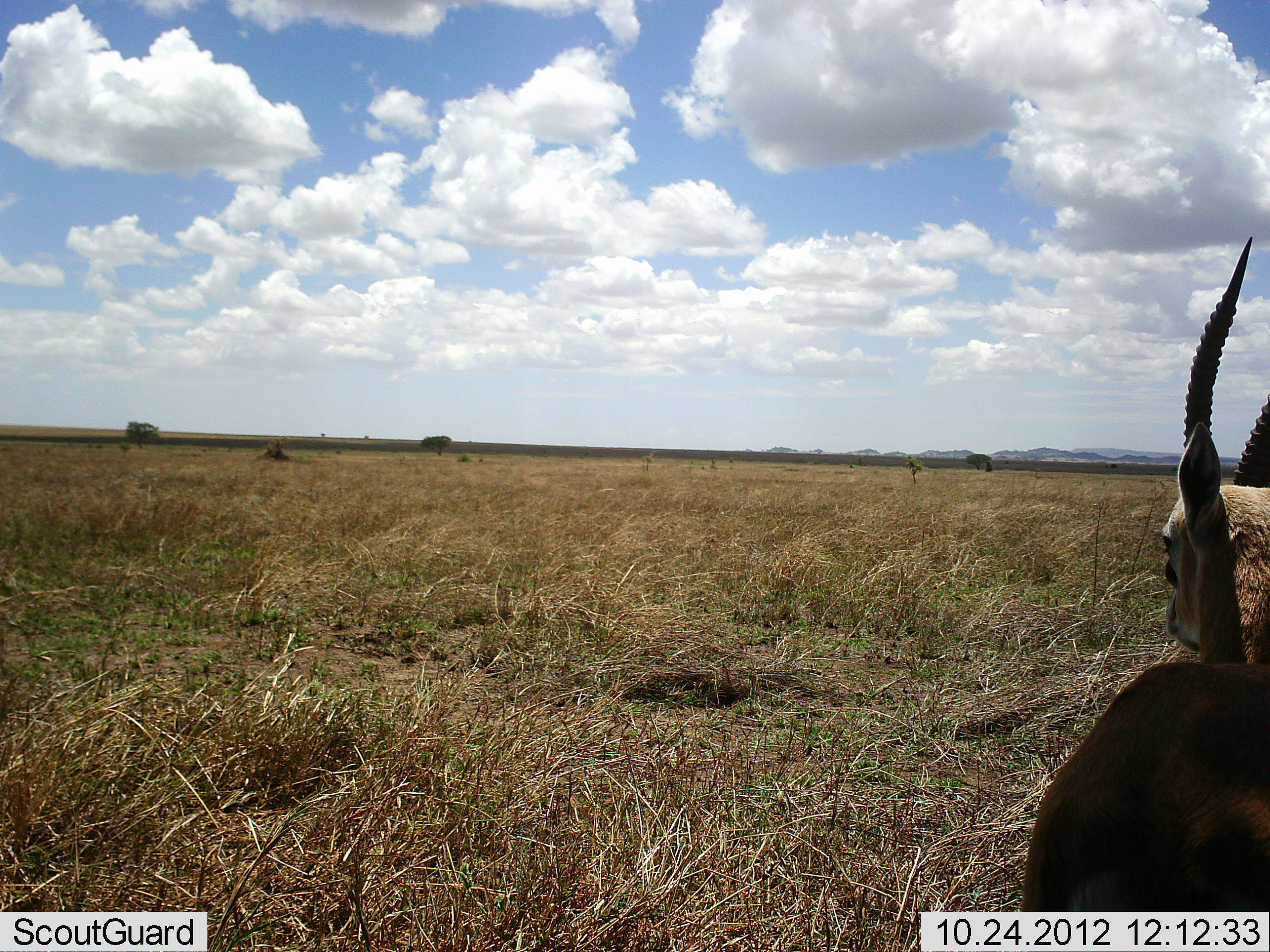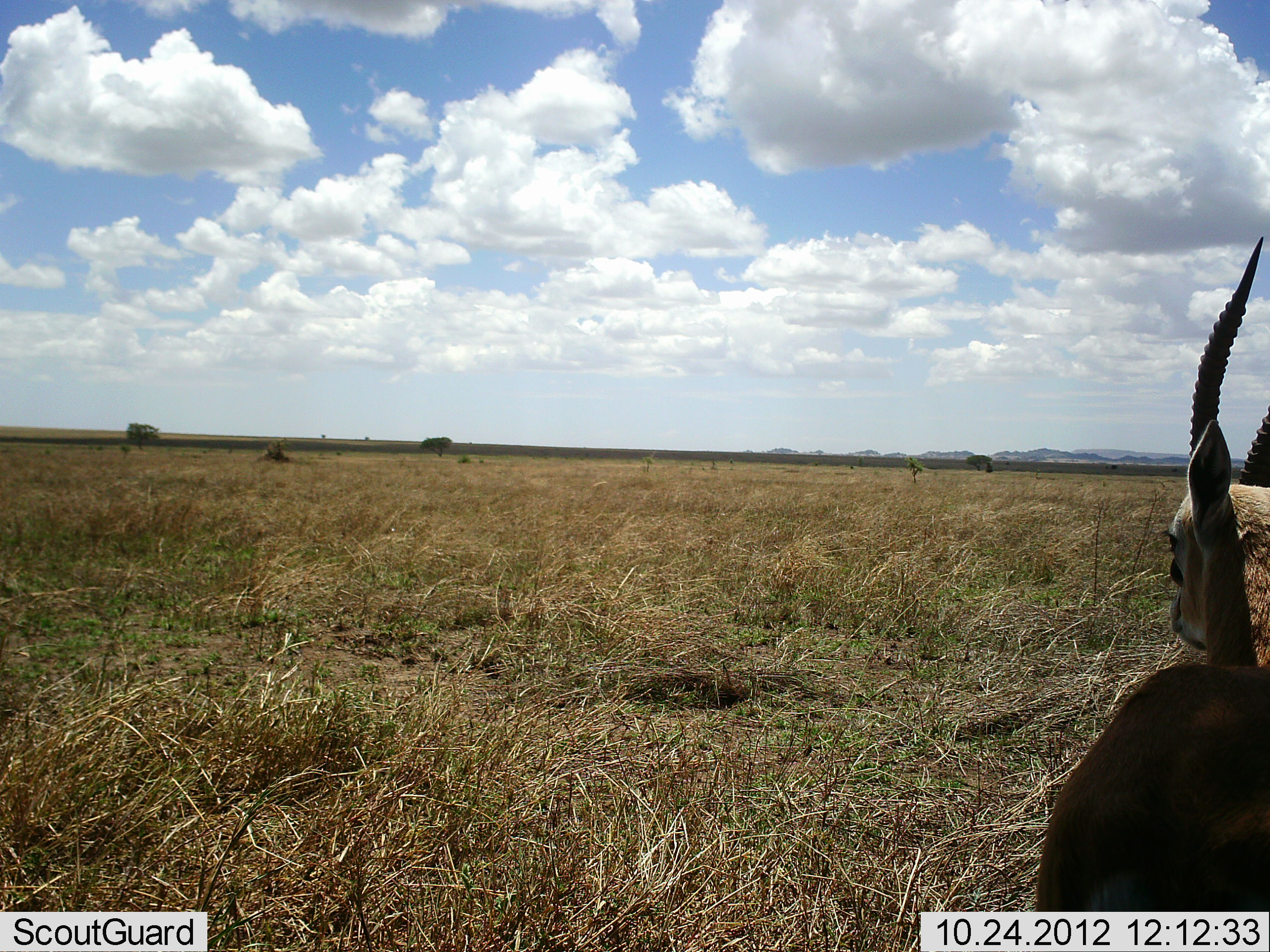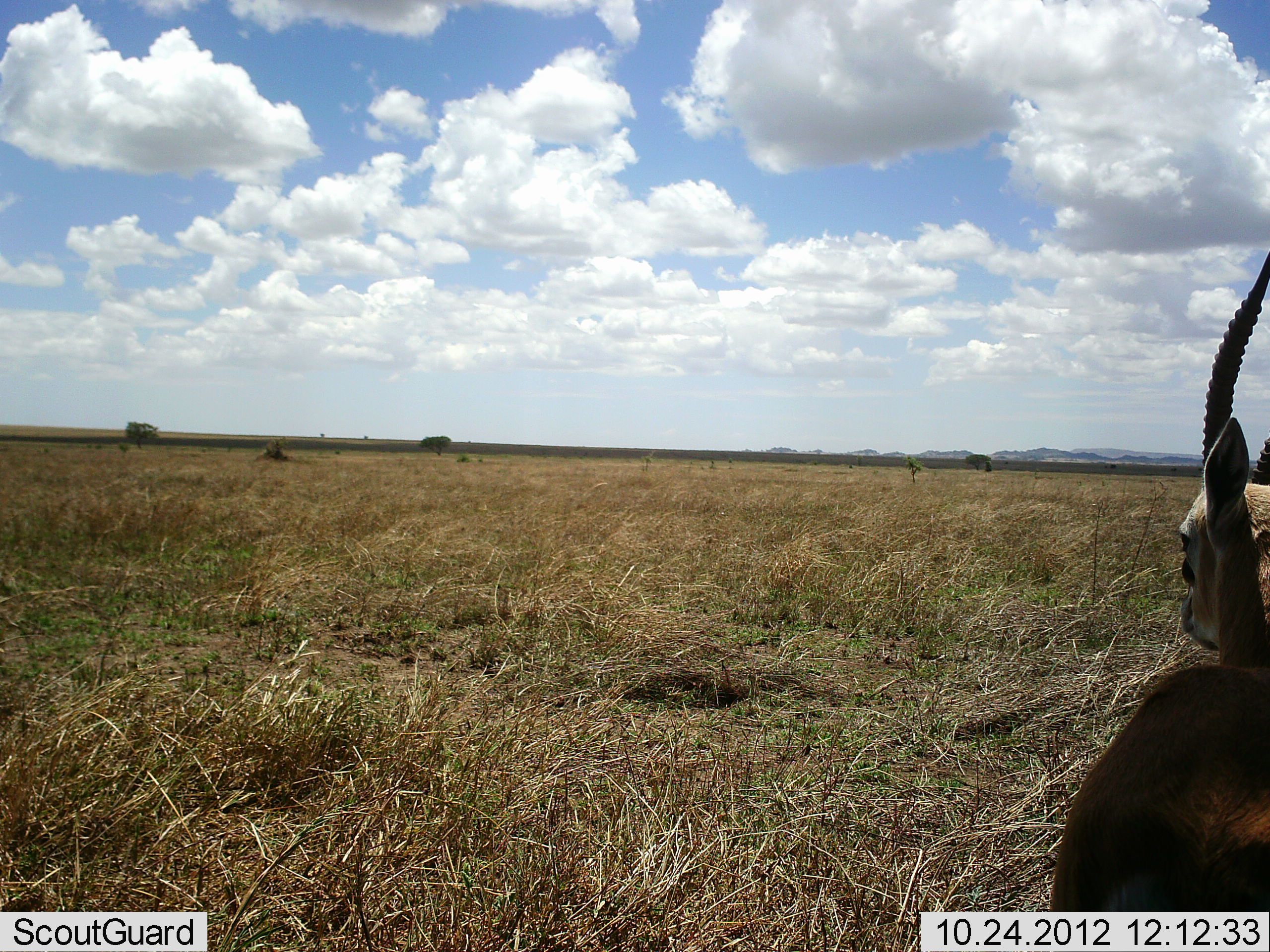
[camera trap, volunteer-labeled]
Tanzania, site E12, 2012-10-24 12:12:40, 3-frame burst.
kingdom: Animalia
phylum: Chordata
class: Mammalia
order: Artiodactyla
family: Bovidae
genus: Eudorcas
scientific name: Eudorcas thomsonii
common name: thomson's gazelle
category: gazellethomsons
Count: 1.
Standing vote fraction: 91%.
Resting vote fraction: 9%.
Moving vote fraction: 0%.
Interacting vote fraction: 0%.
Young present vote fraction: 0%.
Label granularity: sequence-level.